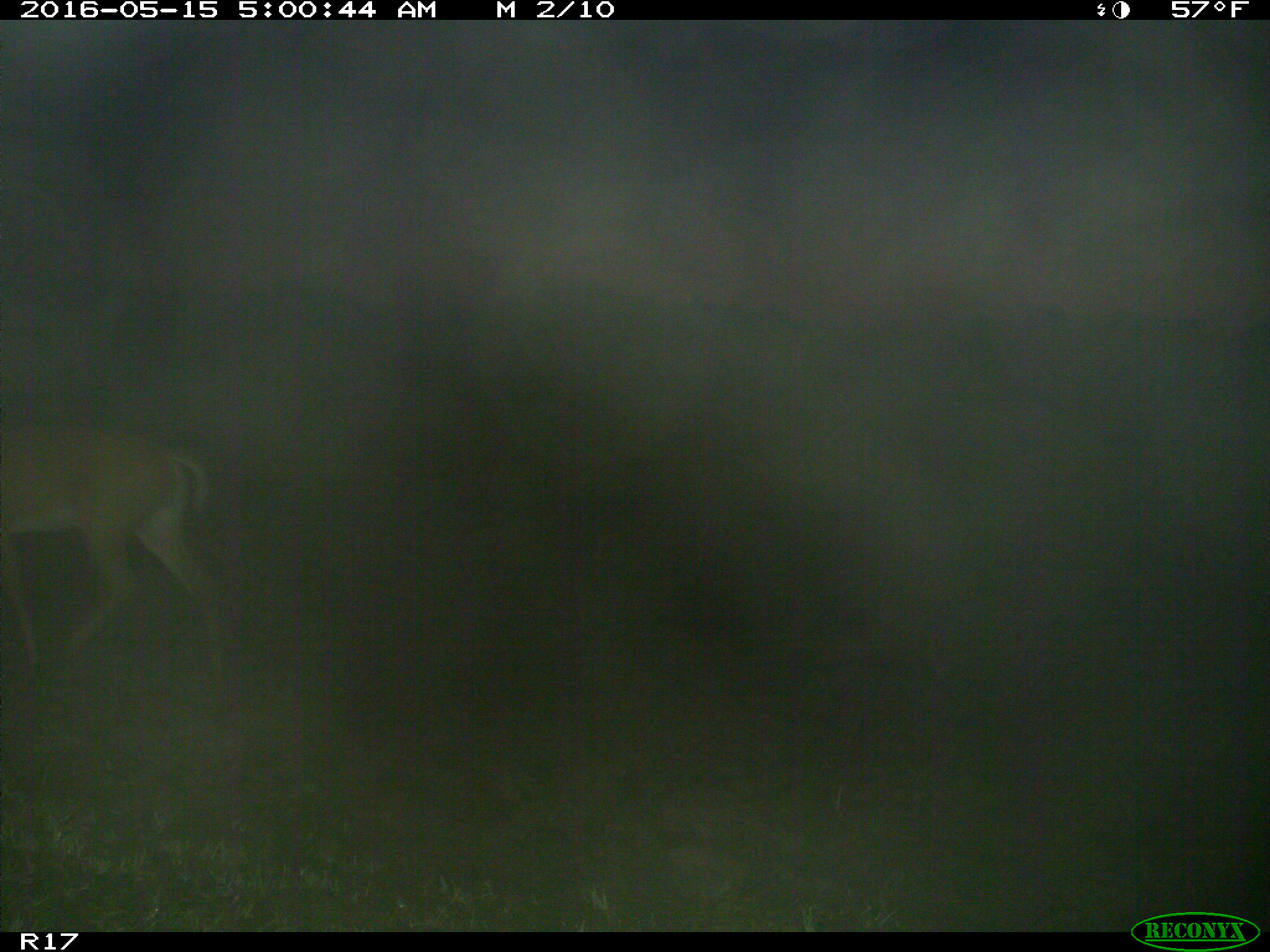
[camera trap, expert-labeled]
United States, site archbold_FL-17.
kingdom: Animalia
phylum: Chordata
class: Mammalia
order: Artiodactyla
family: Cervidae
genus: Odocoileus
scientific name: Odocoileus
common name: deer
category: unidentified deer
Unidentified deer (deer) (Odocoileus).